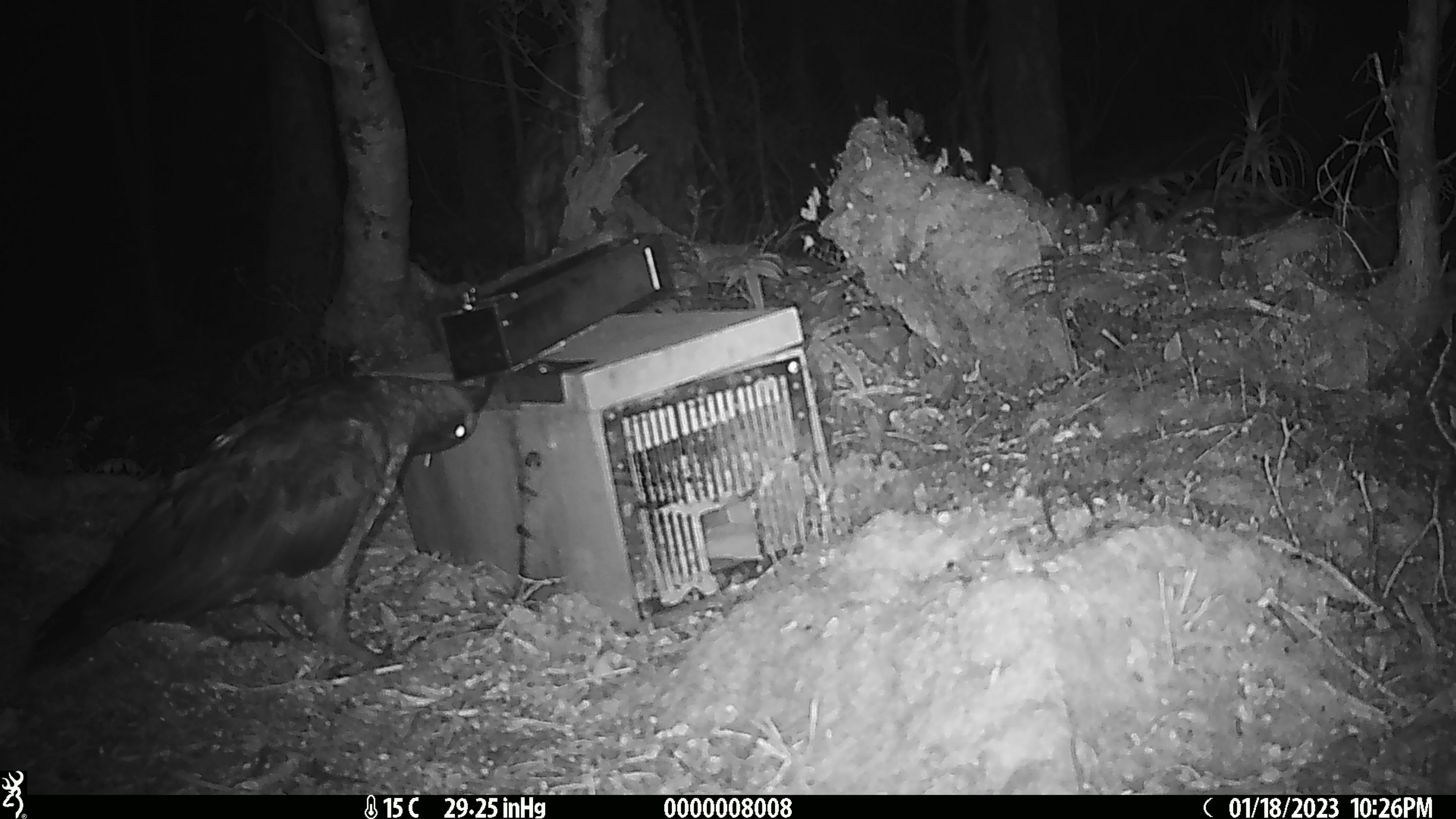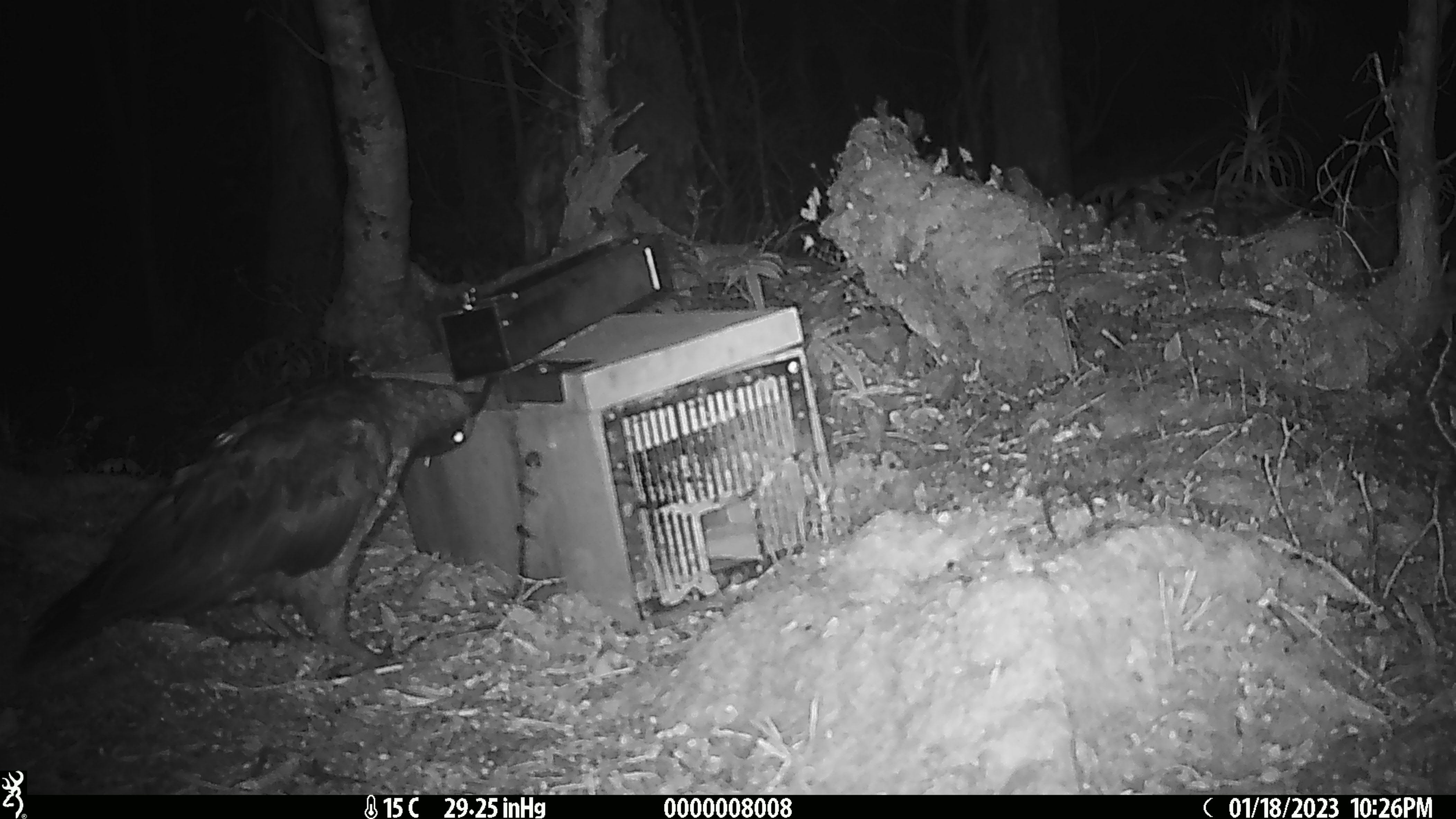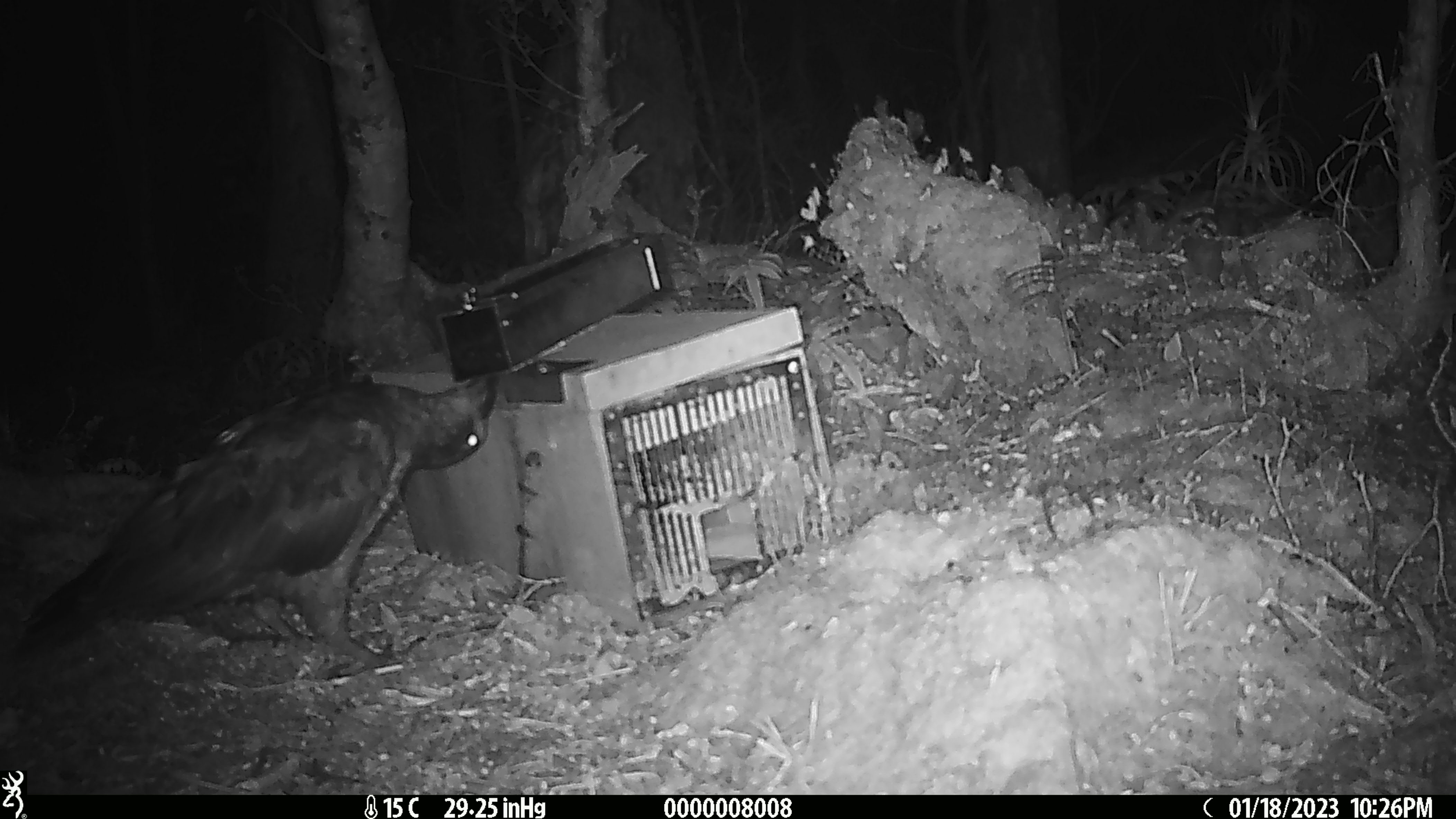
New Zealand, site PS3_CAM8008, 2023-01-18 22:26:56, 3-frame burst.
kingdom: Animalia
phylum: Chordata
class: Aves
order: Psittaciformes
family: Strigopidae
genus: Nestor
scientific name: Nestor notabilis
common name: kea